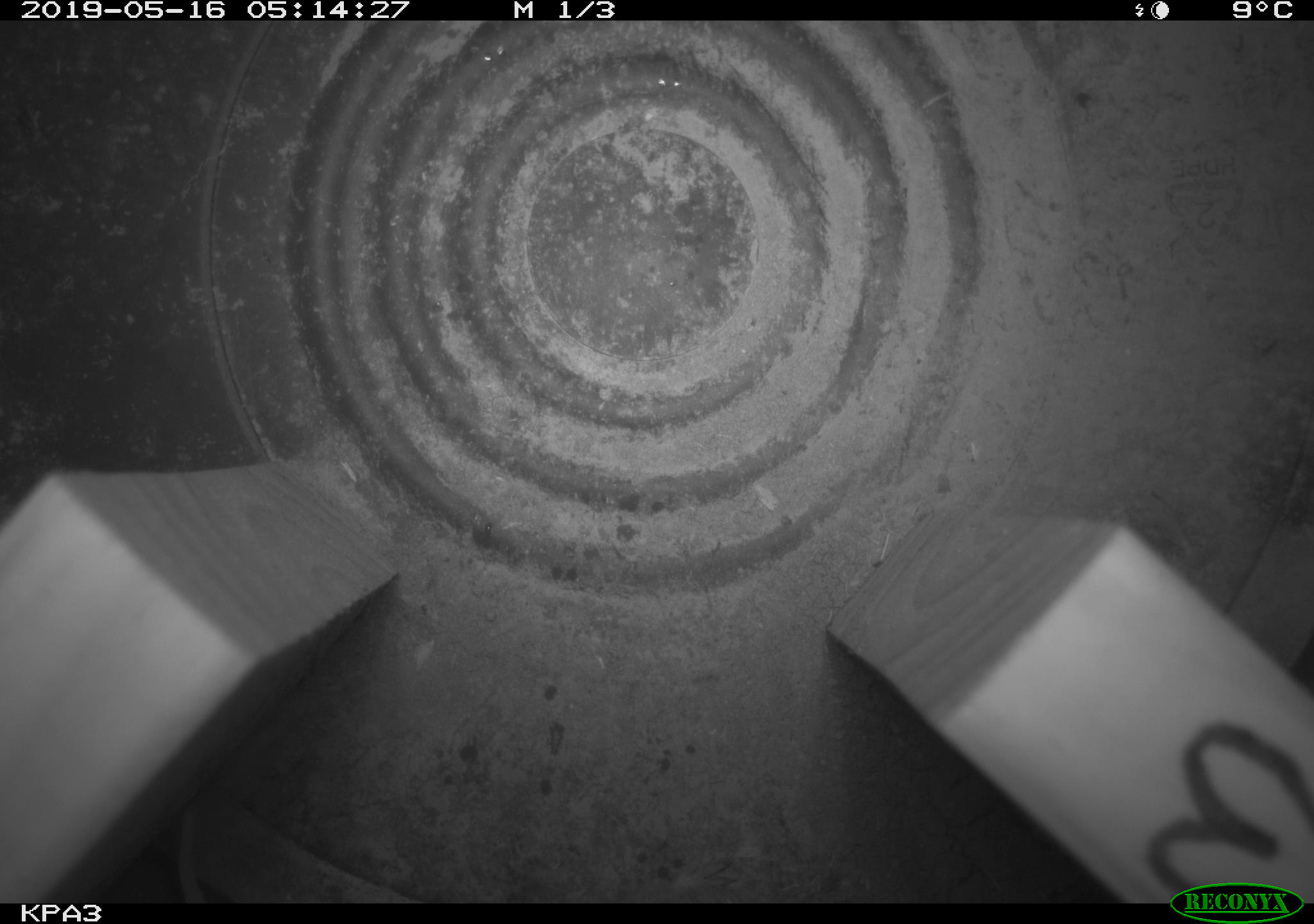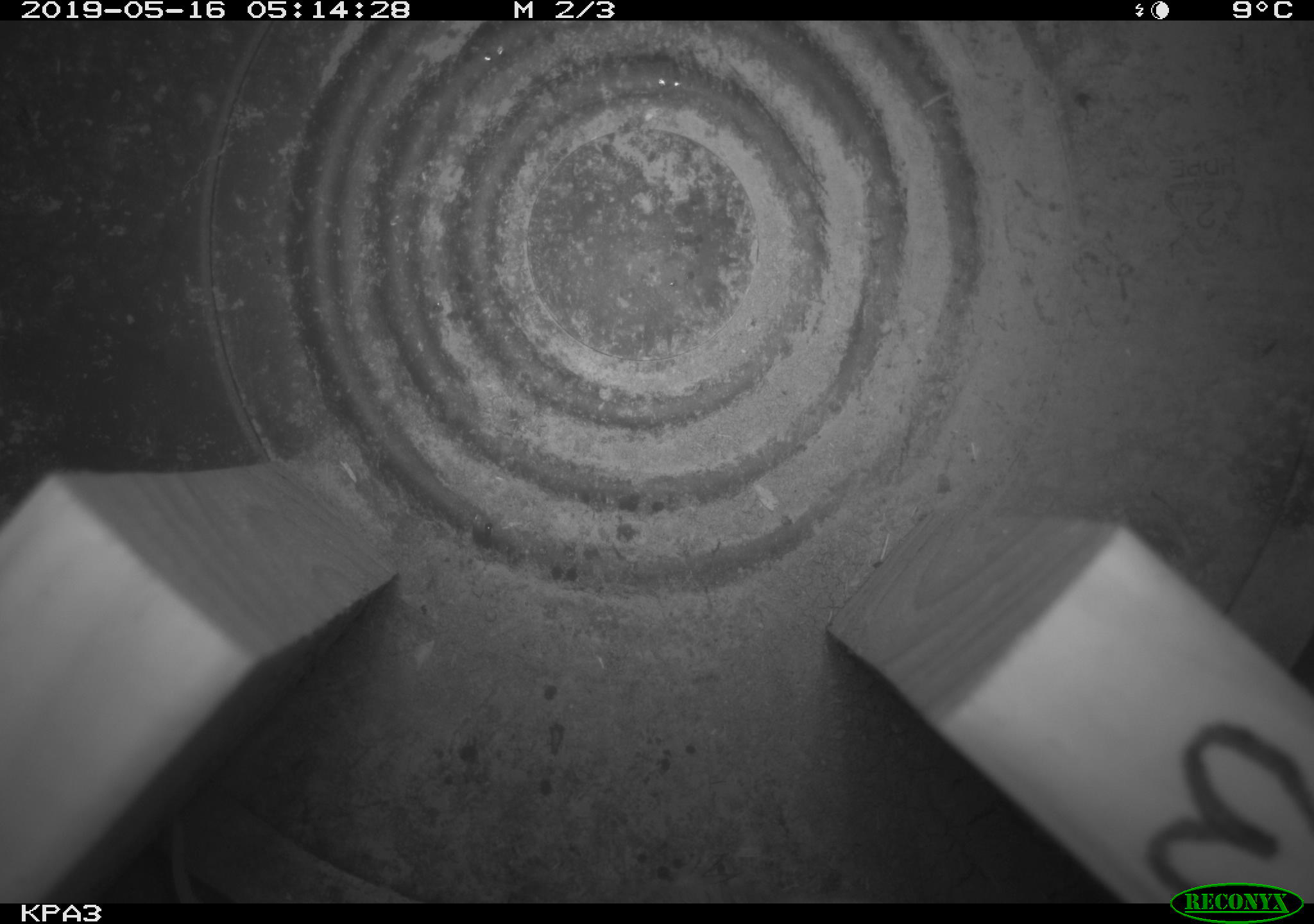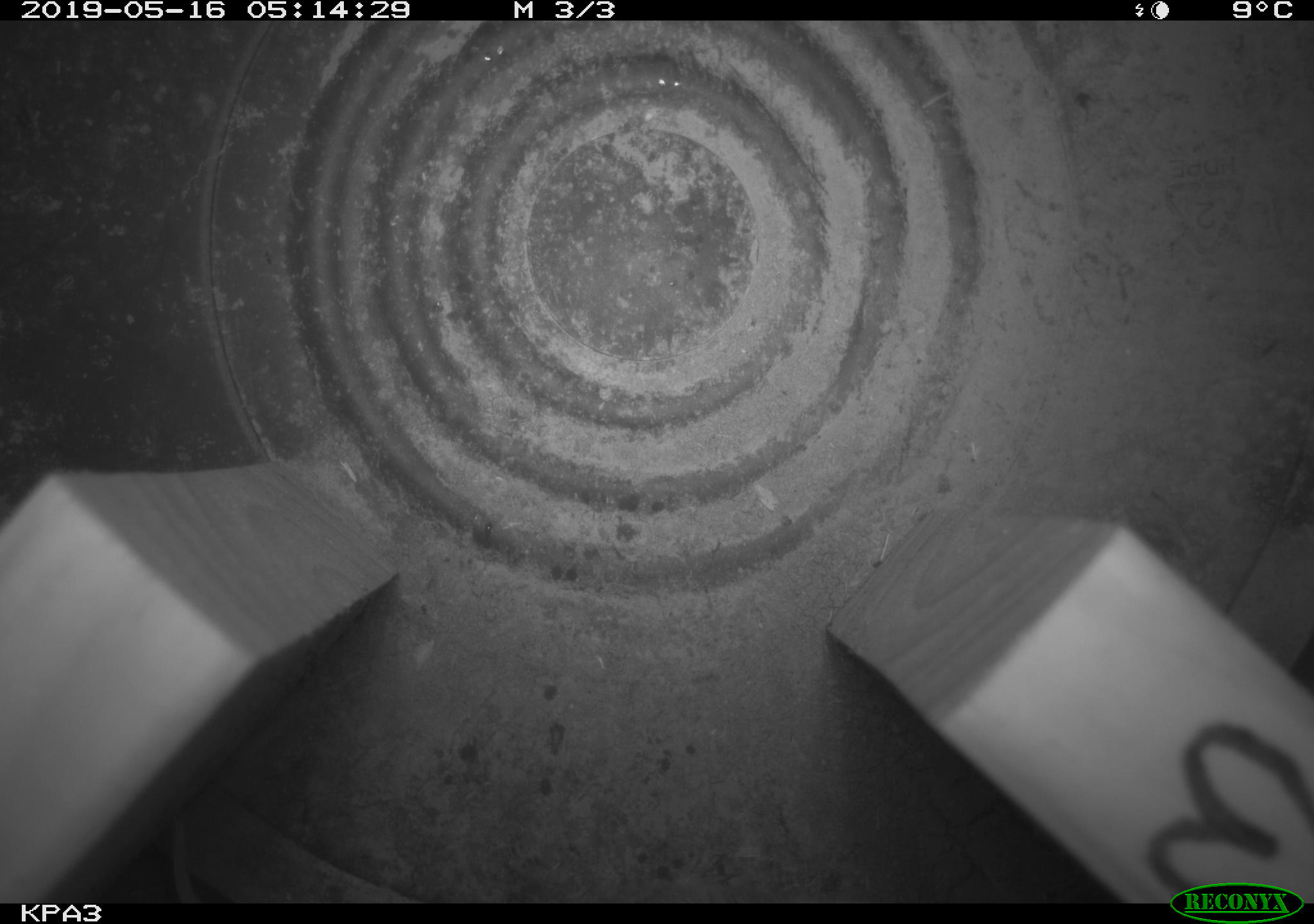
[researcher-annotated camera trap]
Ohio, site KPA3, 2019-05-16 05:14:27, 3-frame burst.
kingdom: Animalia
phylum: Chordata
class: Mammalia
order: Rodentia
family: Cricetidae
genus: Peromyscus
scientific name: Peromyscus leucopus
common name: white-footed mouse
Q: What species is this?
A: White-footed mouse (Peromyscus leucopus).